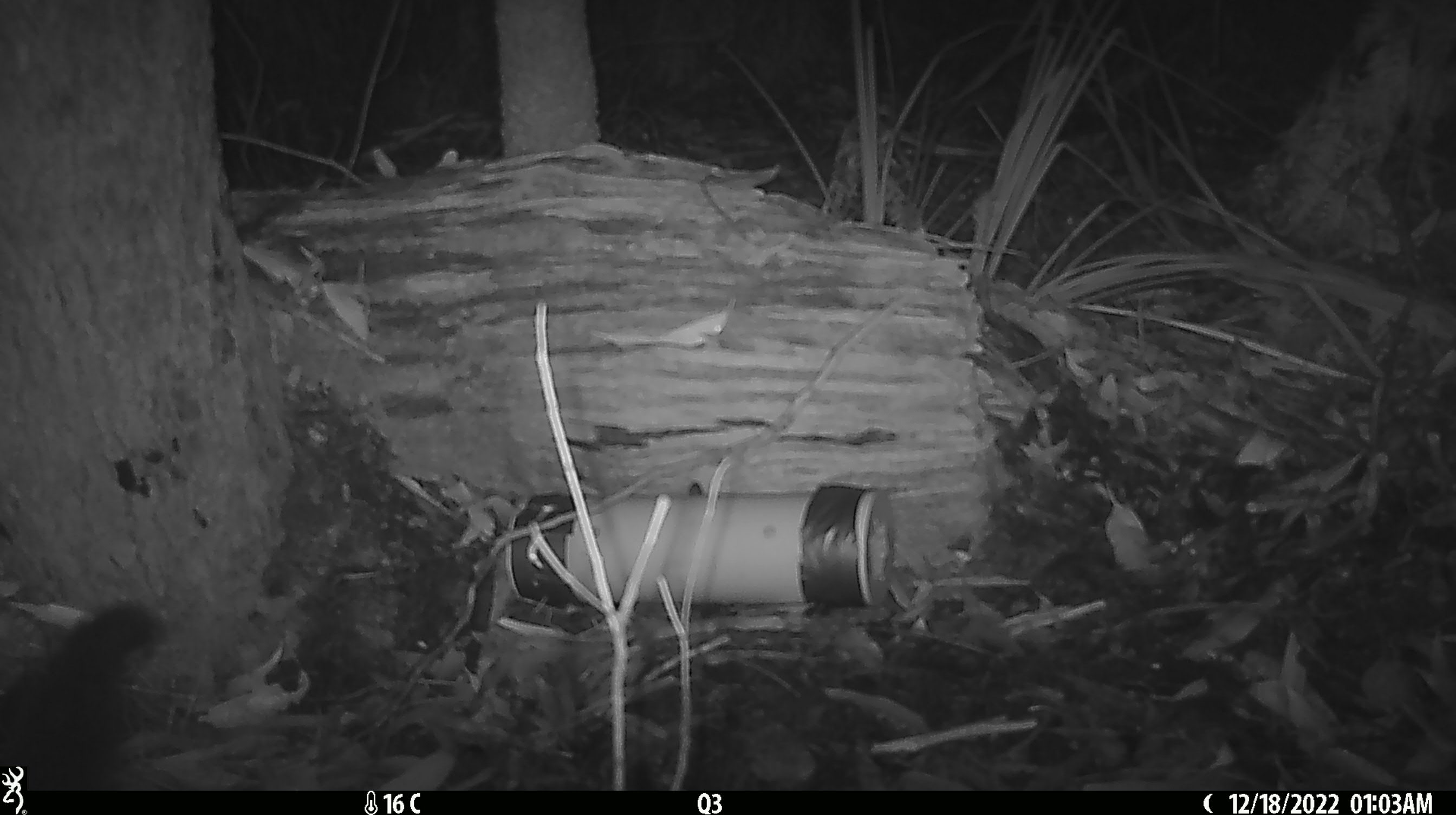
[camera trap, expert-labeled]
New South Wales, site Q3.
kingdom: Animalia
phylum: Chordata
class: Mammalia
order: Diprotodontia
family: Phalangeridae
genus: Trichosurus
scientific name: Trichosurus vulpecula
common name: common brushtail possum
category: possum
Possum (common brushtail possum) (Trichosurus vulpecula).